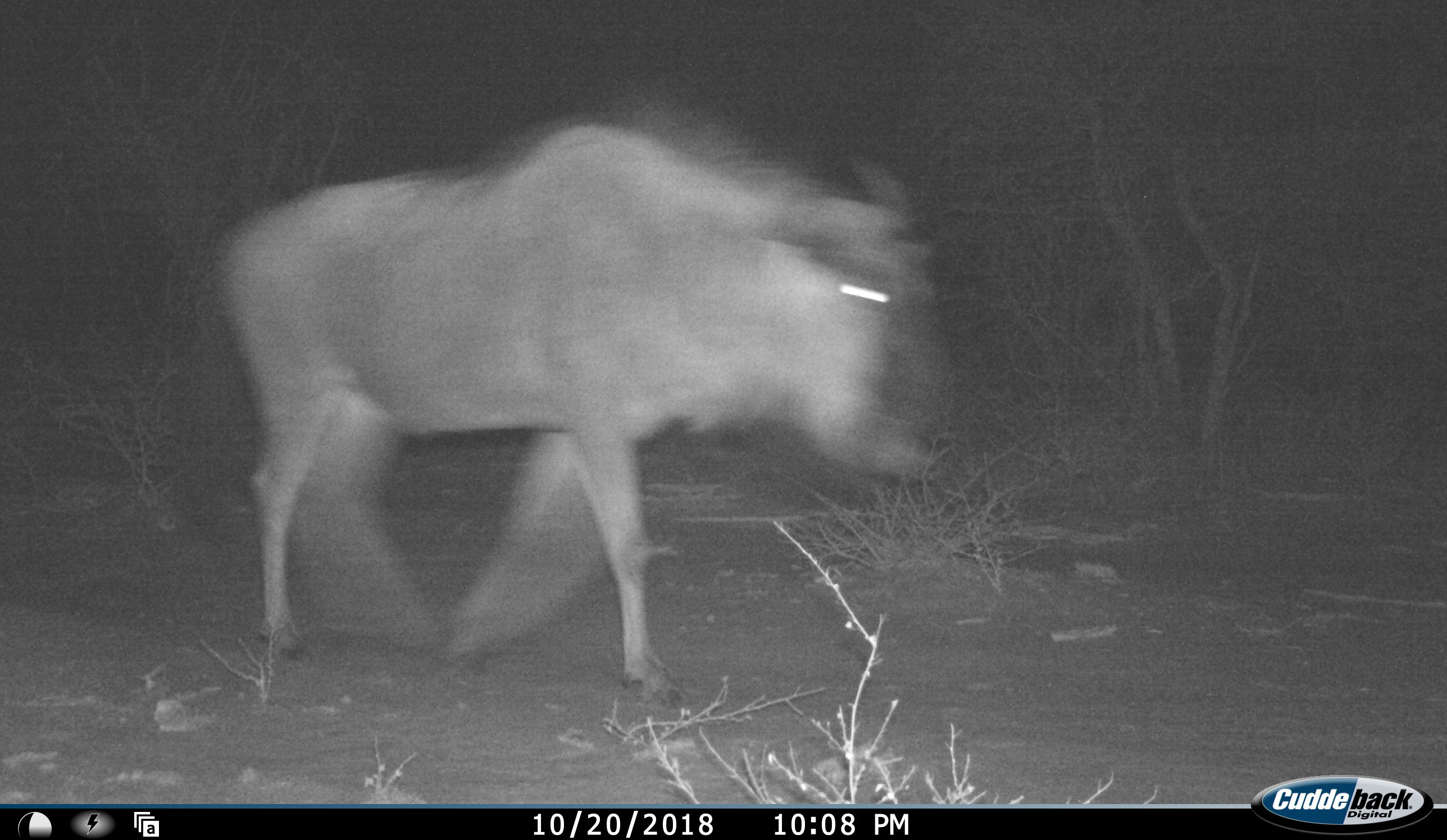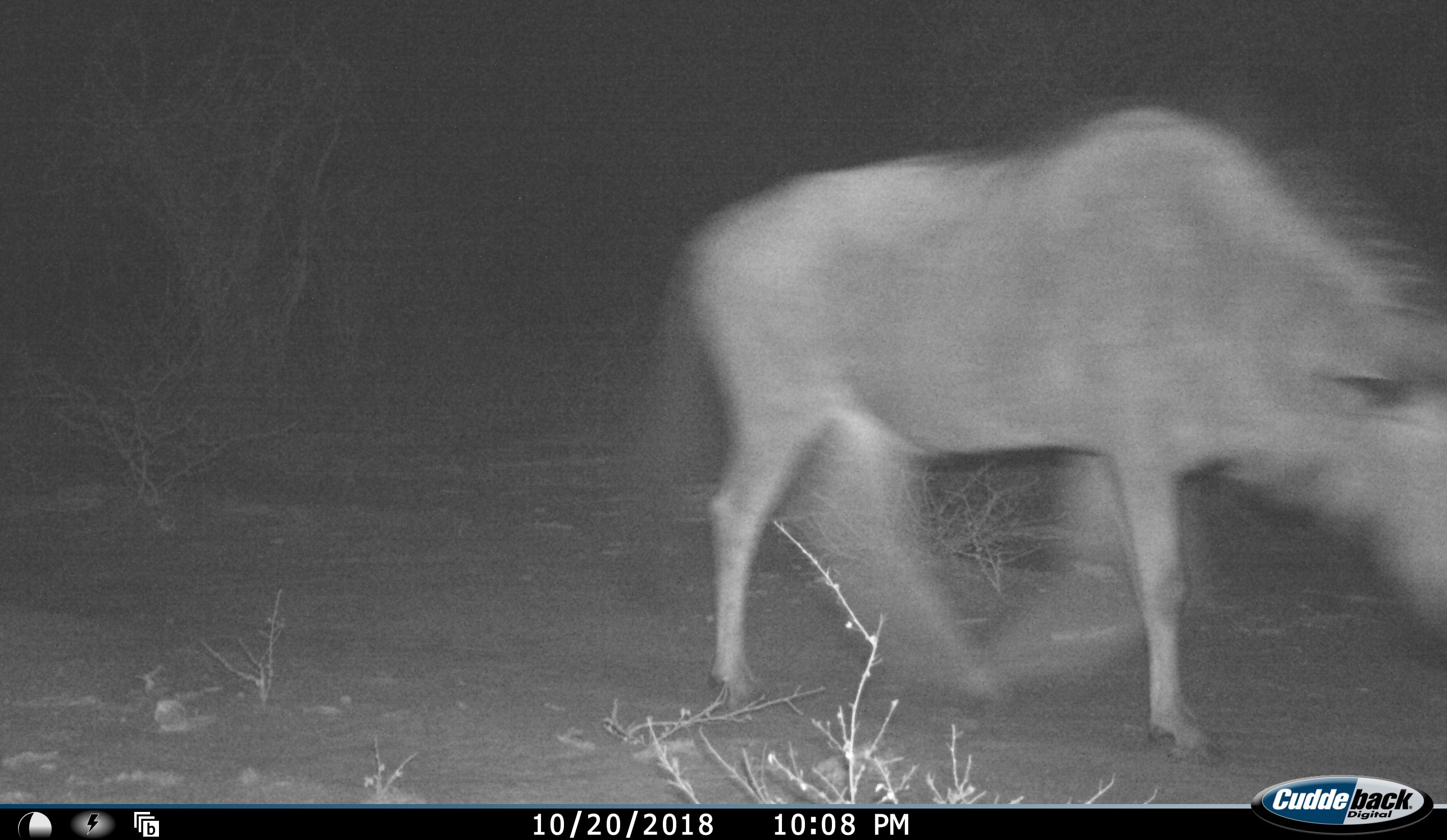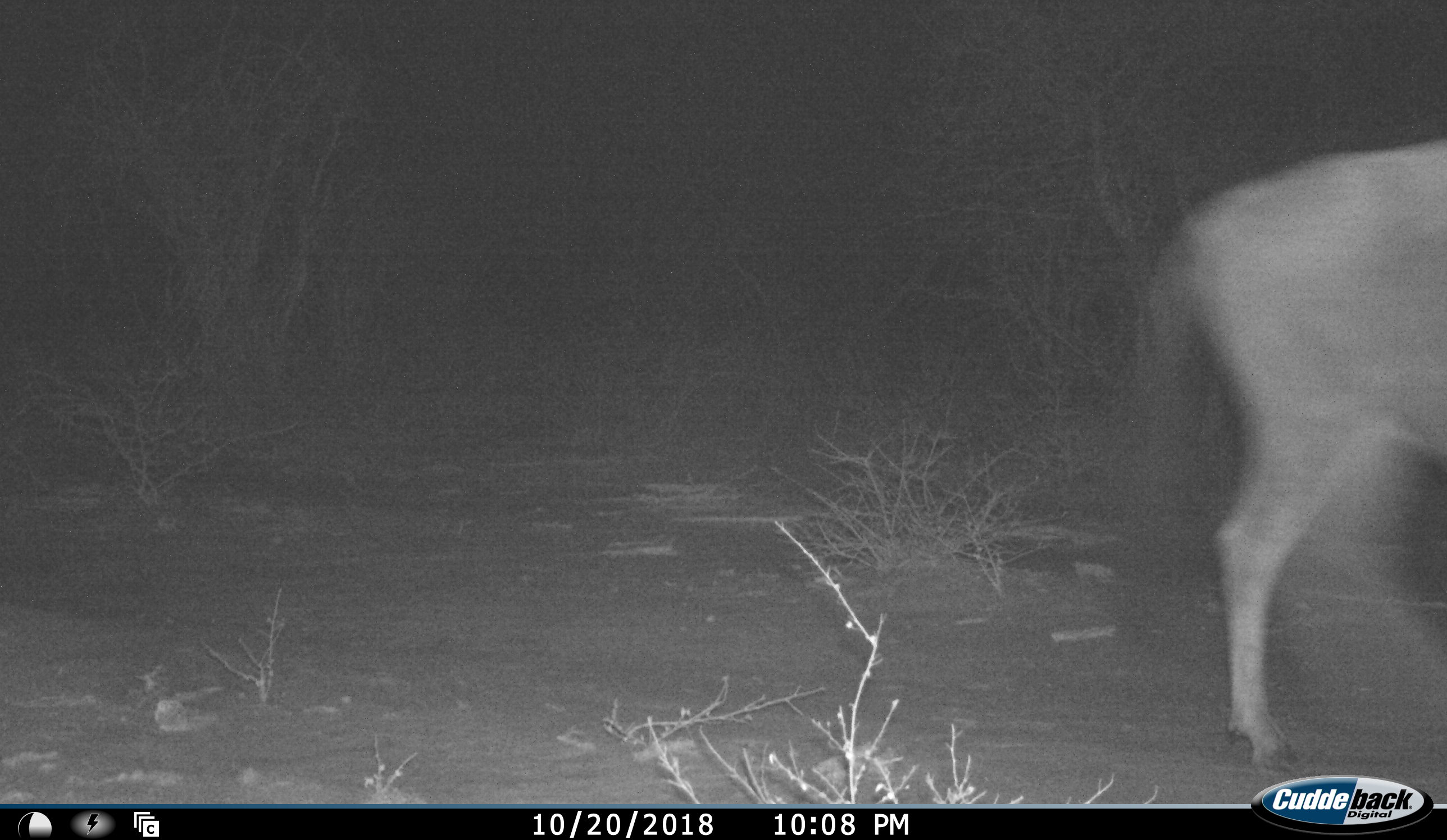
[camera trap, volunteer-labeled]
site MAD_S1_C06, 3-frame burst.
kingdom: Animalia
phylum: Chordata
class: Mammalia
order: Artiodactyla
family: Bovidae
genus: Connochaetes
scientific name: Connochaetes taurinus taurinus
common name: blue wildebeest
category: wildebeestblue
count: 1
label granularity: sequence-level